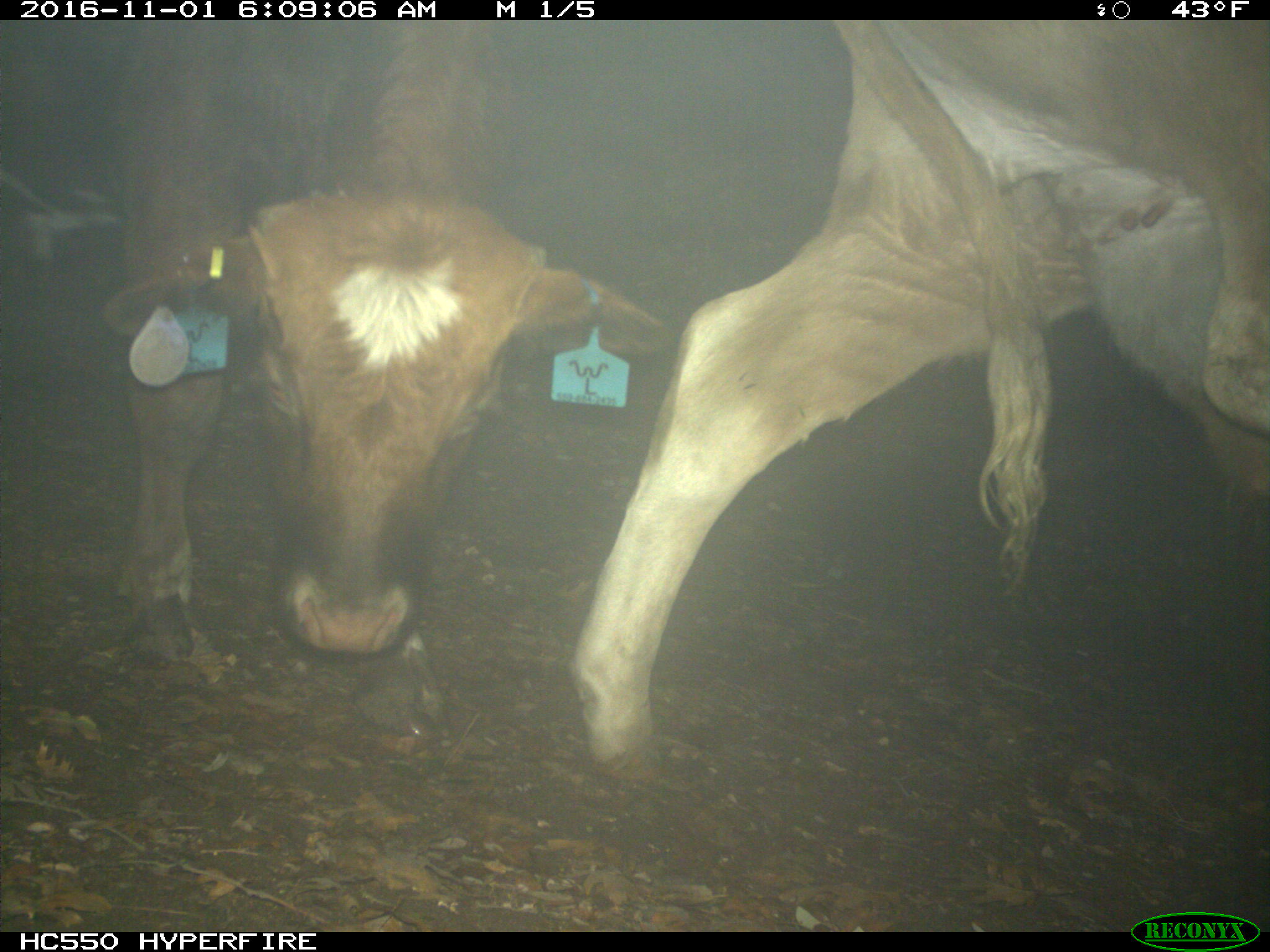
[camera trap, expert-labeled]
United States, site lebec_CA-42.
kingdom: Animalia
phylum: Chordata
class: Mammalia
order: Artiodactyla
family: Bovidae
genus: Bos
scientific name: Bos taurus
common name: domestic cow